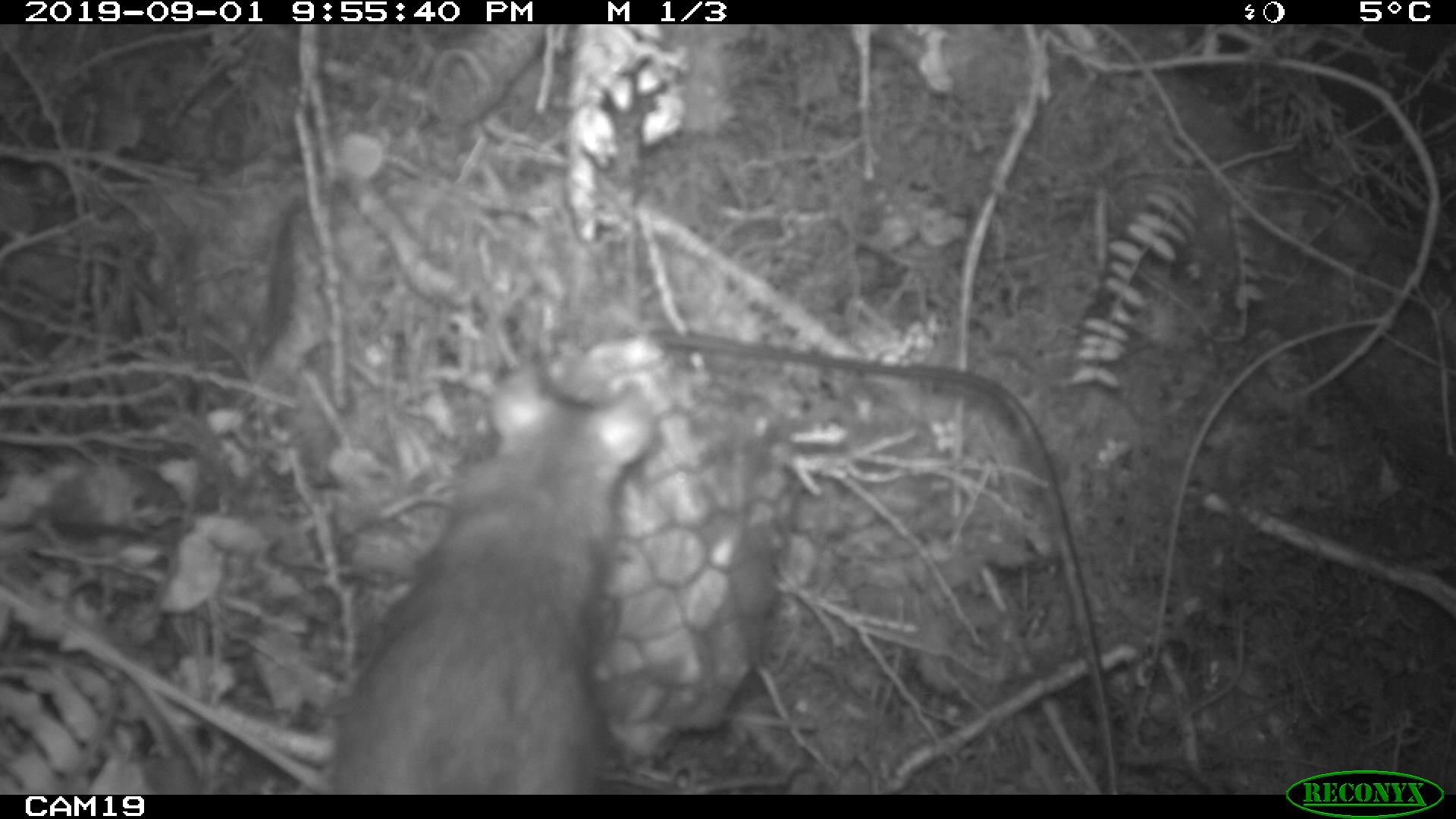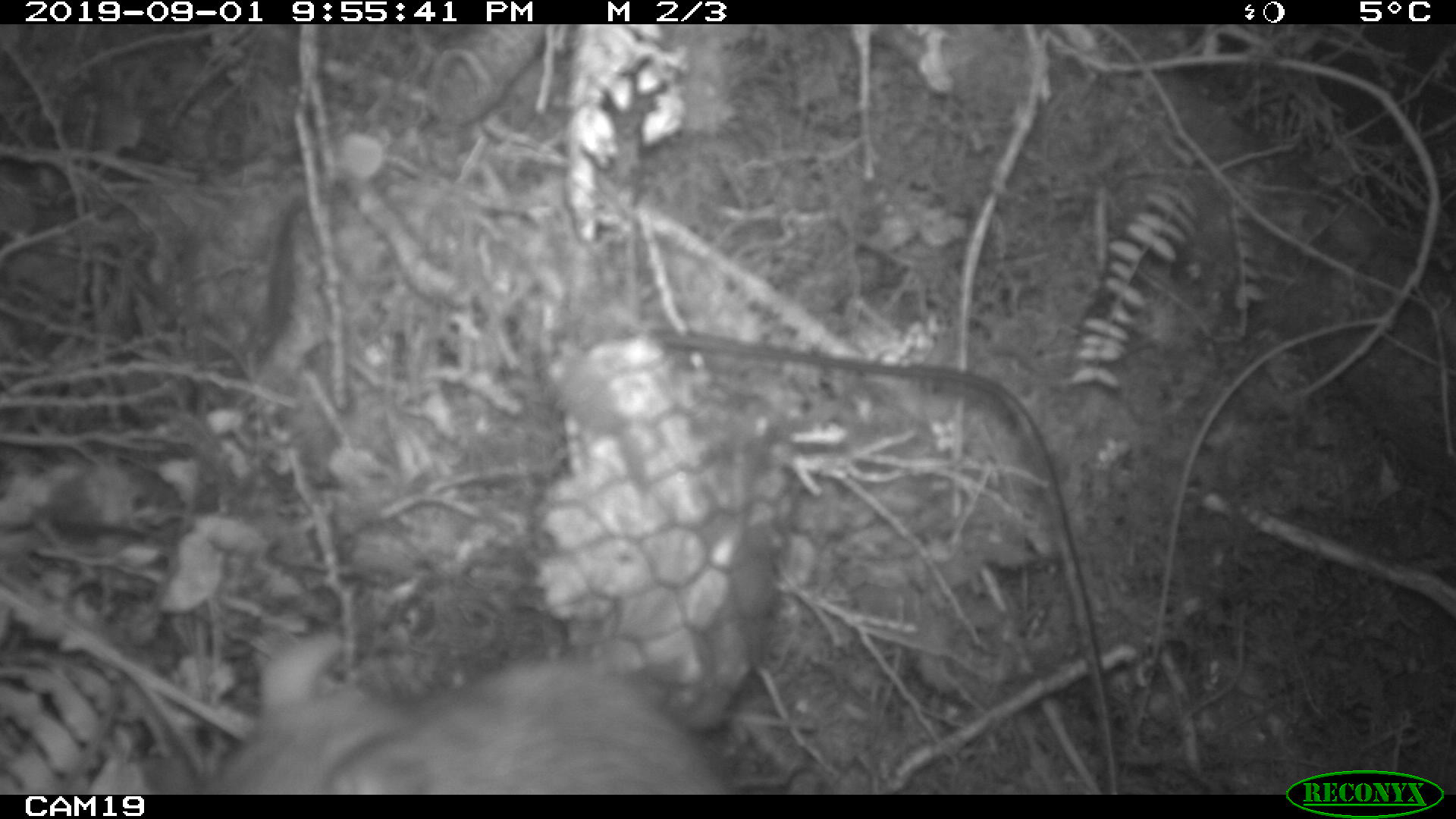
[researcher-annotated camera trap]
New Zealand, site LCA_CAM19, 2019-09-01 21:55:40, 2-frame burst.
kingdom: Animalia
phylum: Chordata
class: Mammalia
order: Rodentia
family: Muridae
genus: Rattus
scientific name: Rattus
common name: rat